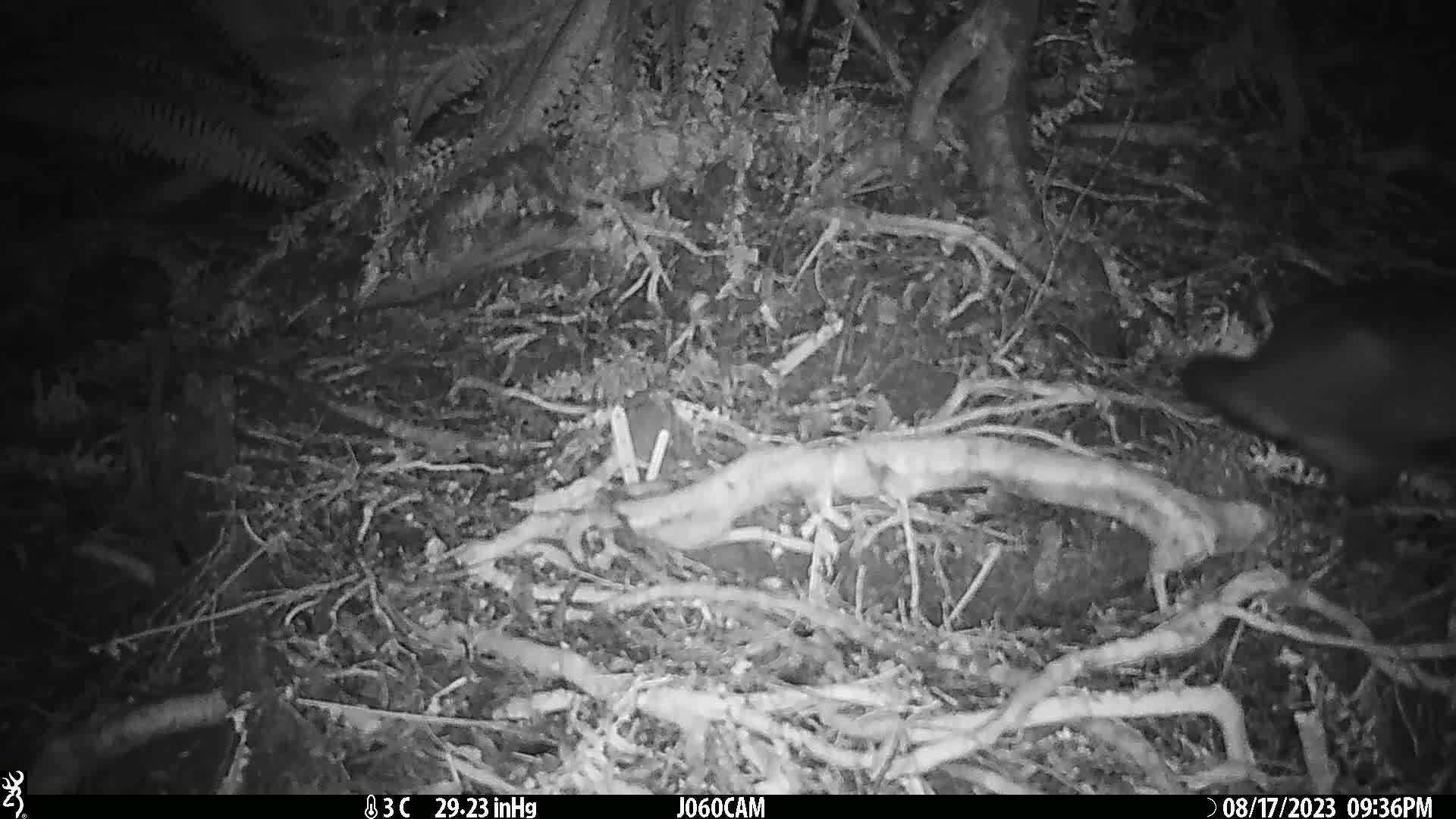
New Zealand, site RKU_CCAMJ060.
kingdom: Animalia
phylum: Chordata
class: Mammalia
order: Diprotodontia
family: Phalangeridae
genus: Trichosurus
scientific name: Trichosurus vulpecula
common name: common brushtail possum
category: possum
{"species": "possum (common brushtail possum) (Trichosurus vulpecula)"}